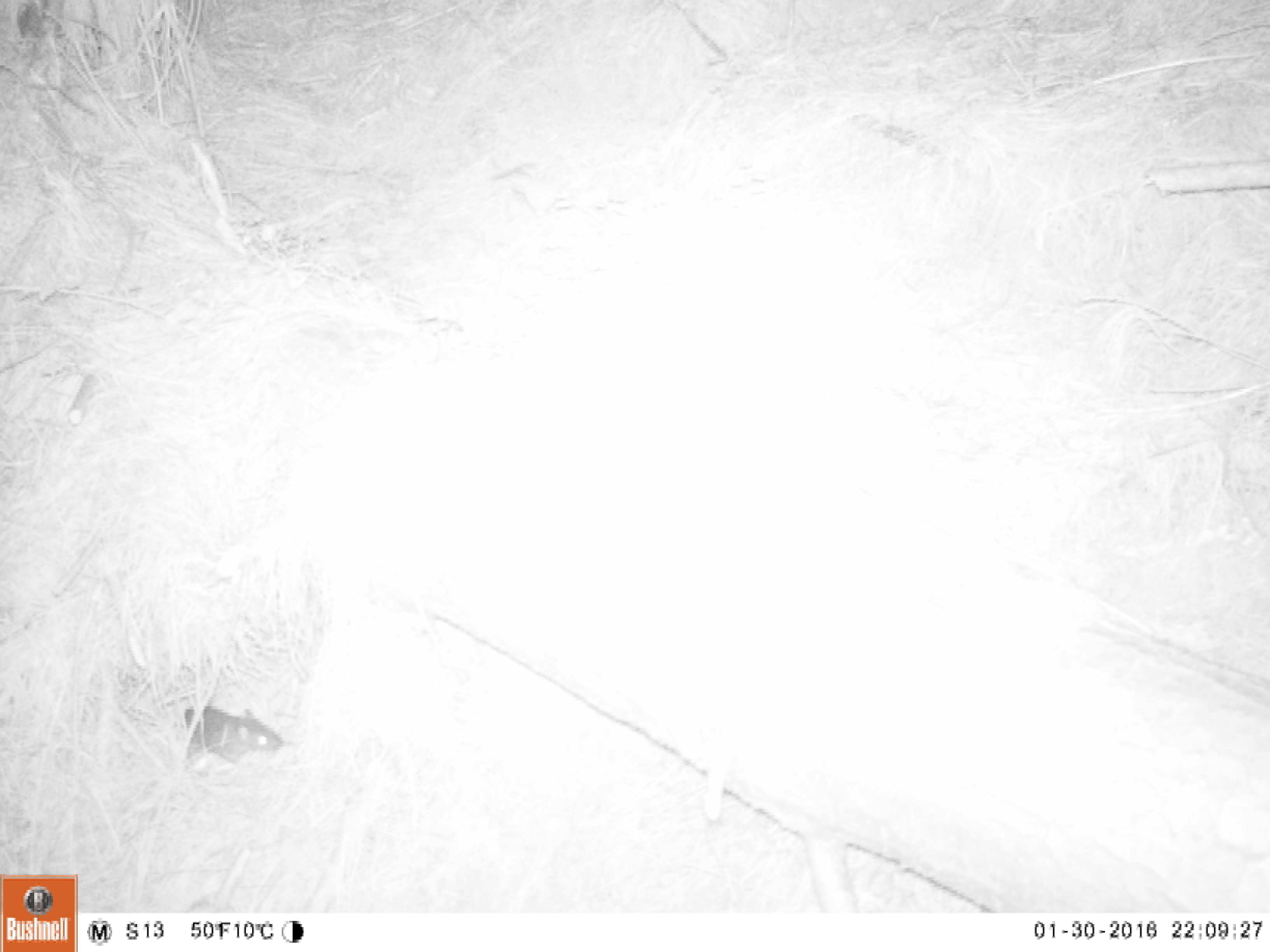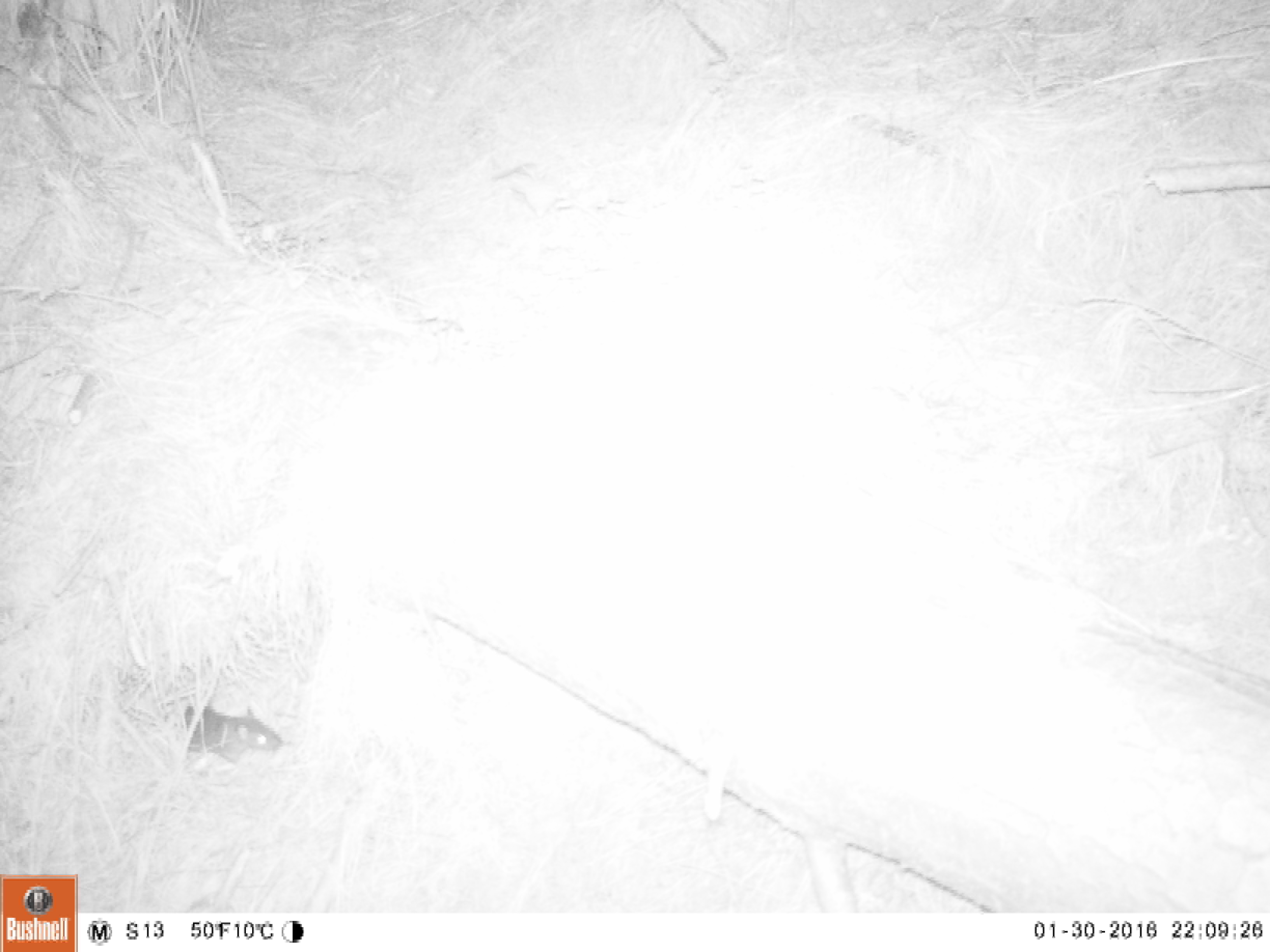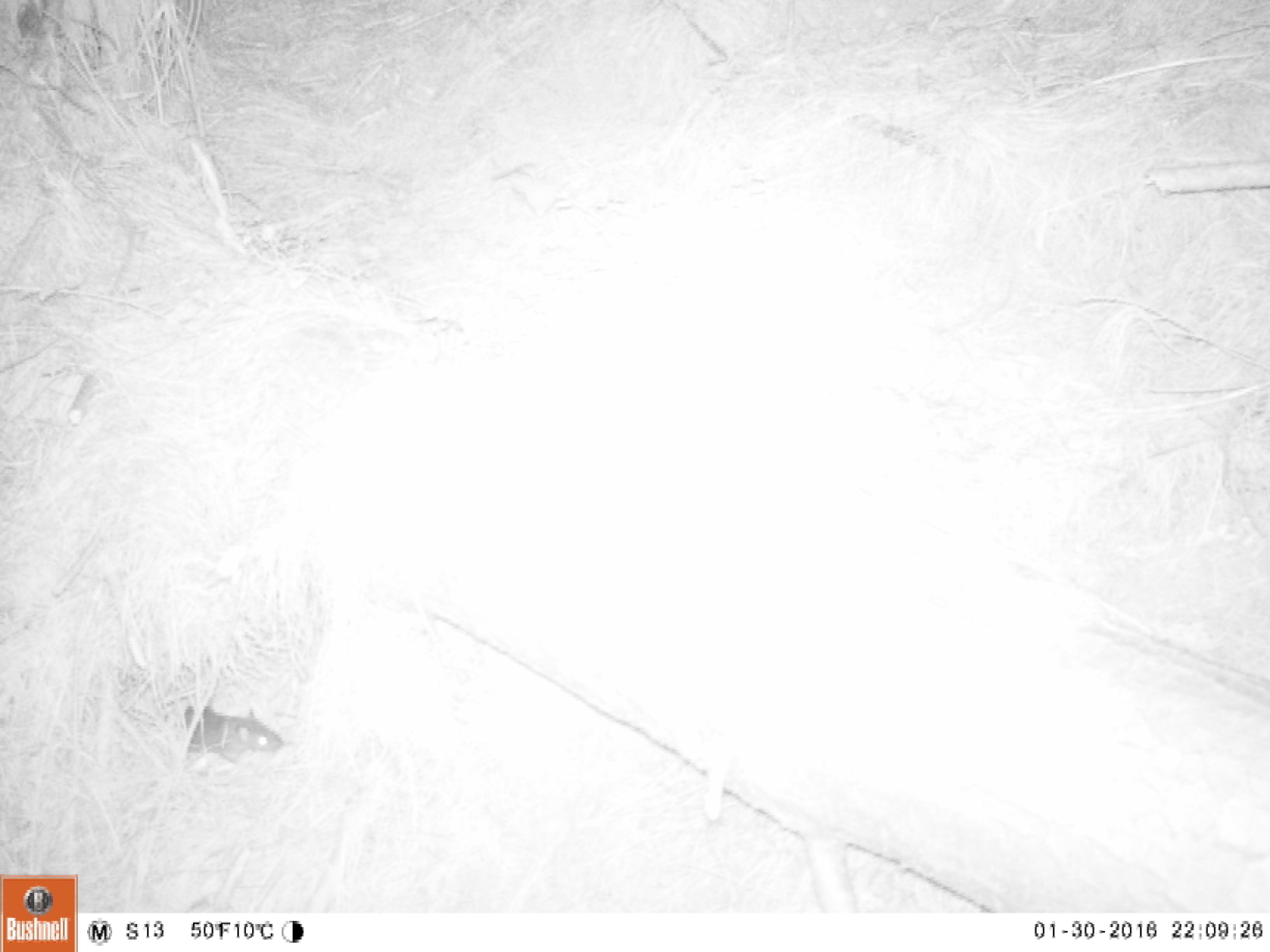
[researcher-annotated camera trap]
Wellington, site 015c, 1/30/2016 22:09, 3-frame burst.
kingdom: Animalia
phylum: Chordata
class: Mammalia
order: Rodentia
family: Muridae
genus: Rattus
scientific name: Rattus norvegicus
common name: norway rat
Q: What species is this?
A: Norway rat (Rattus norvegicus).